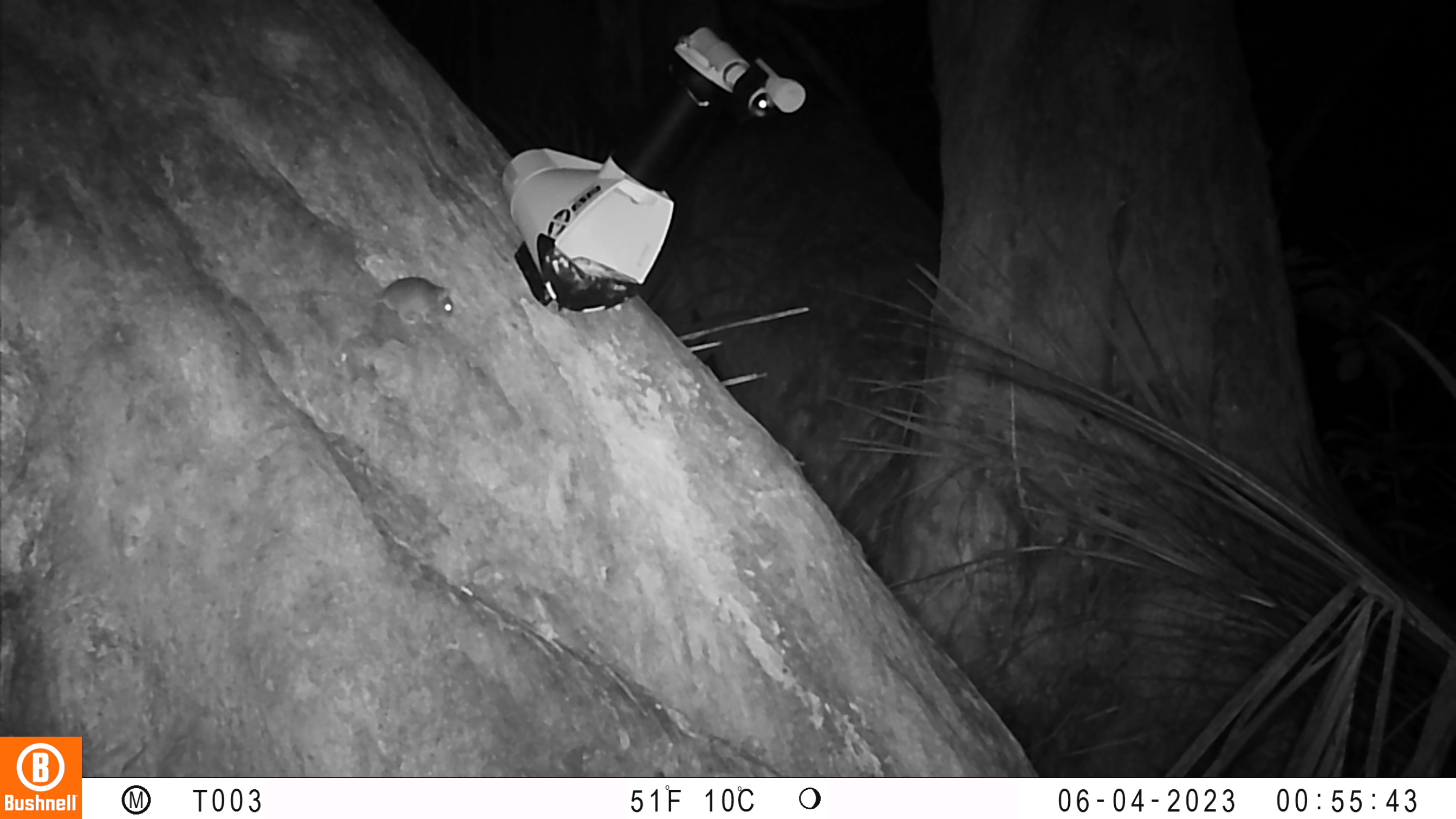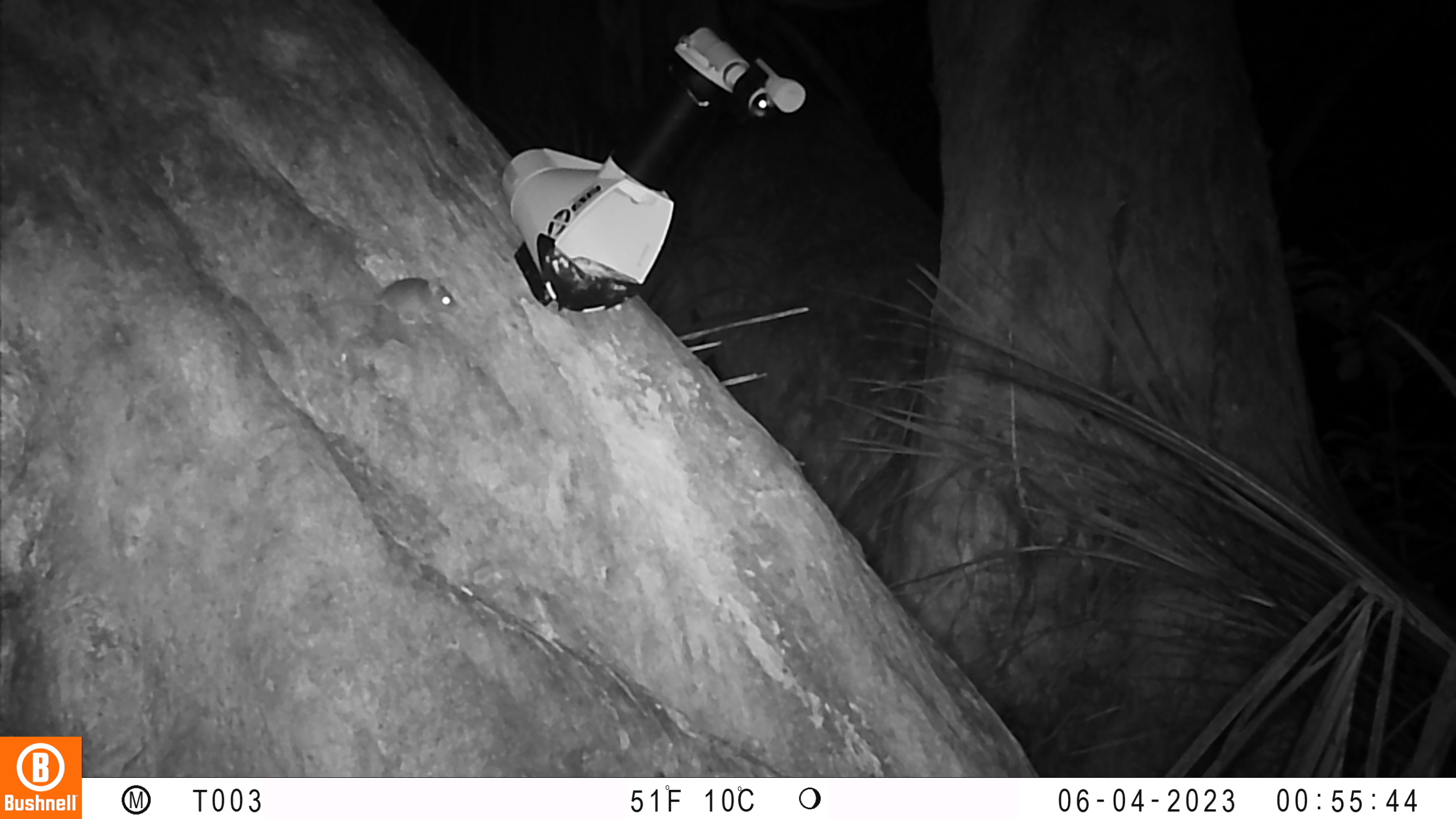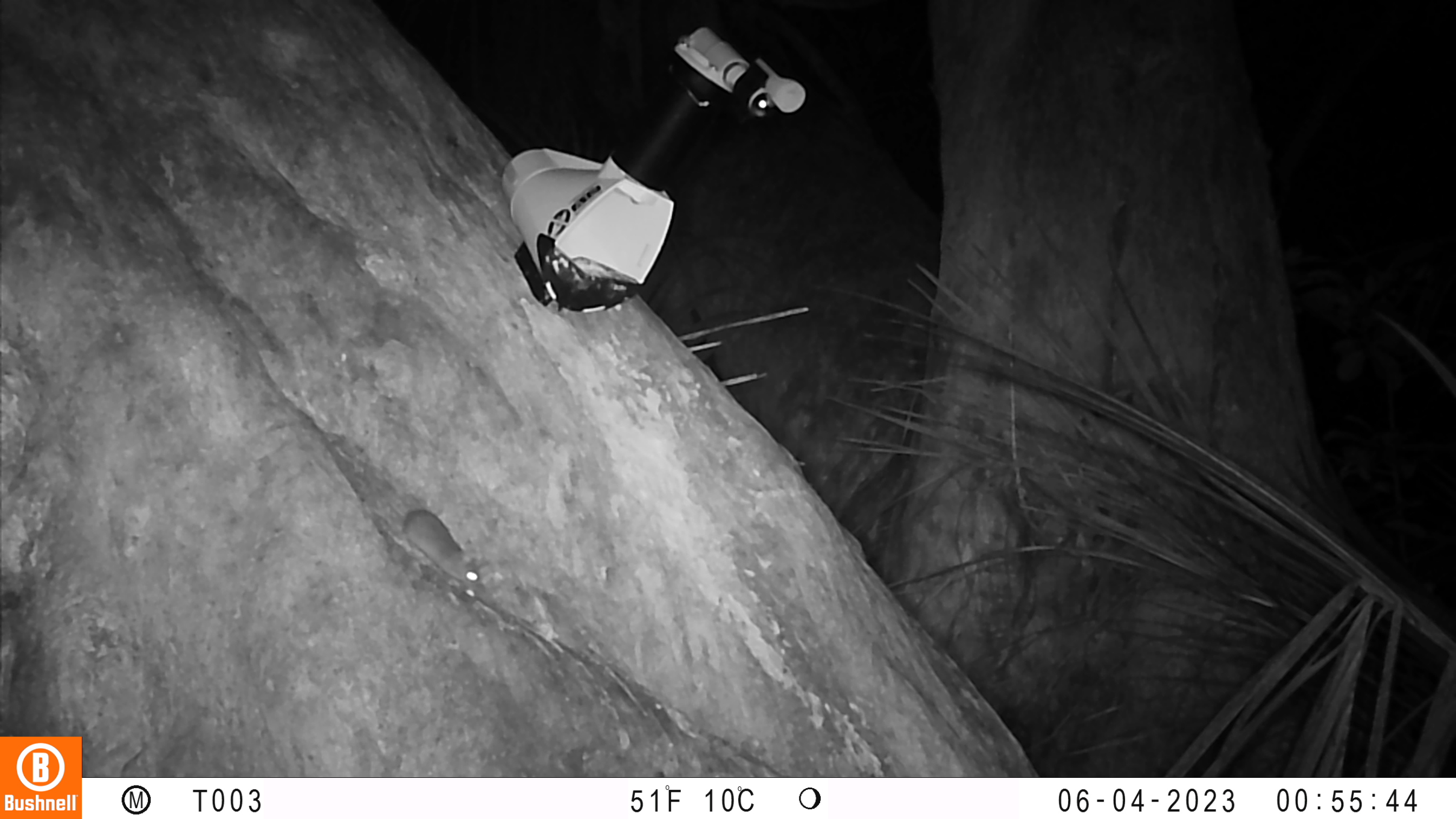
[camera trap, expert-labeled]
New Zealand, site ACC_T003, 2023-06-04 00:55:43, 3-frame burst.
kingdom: Animalia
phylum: Chordata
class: Mammalia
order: Rodentia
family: Muridae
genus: Mus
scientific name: Mus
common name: mouse